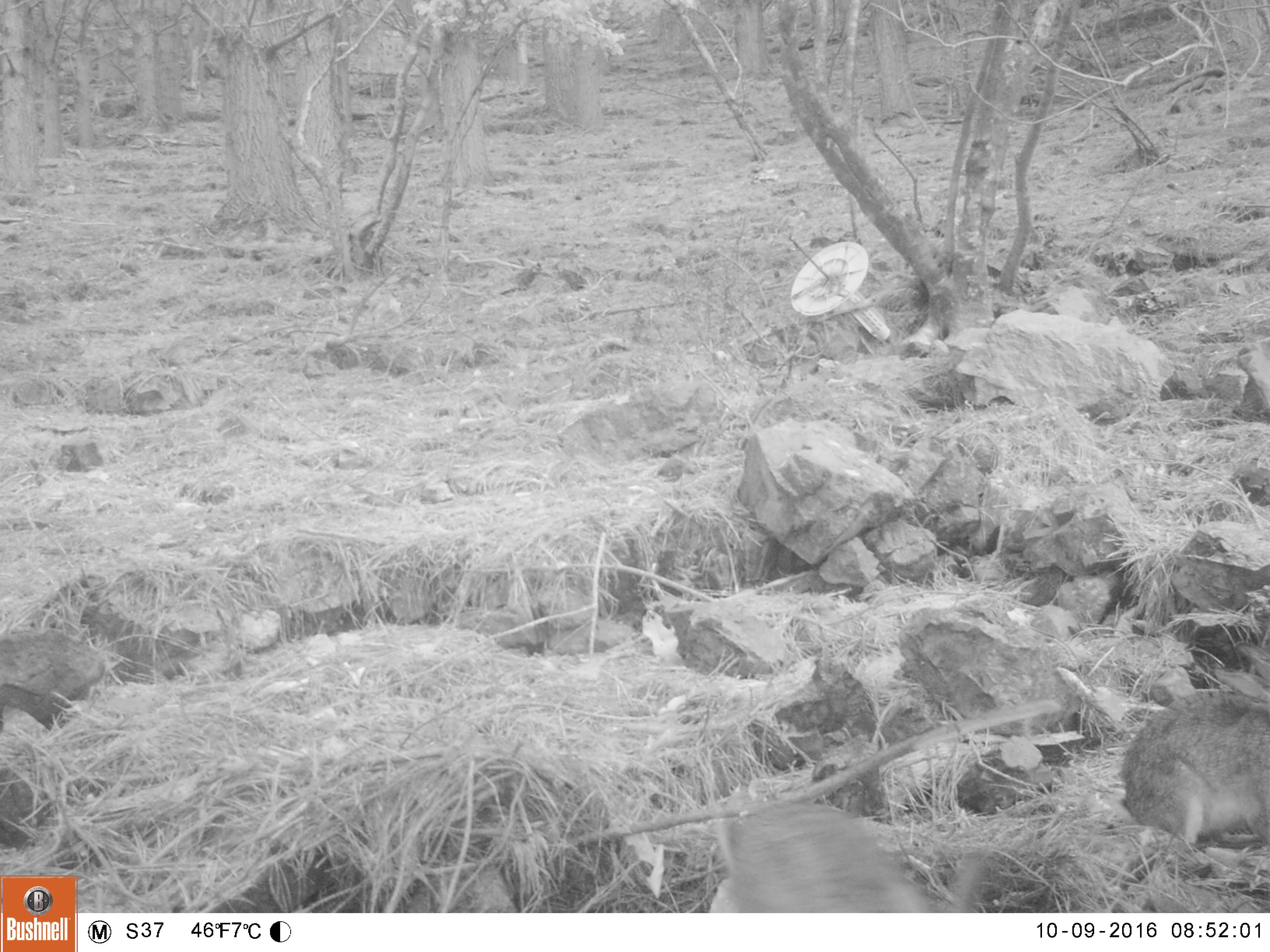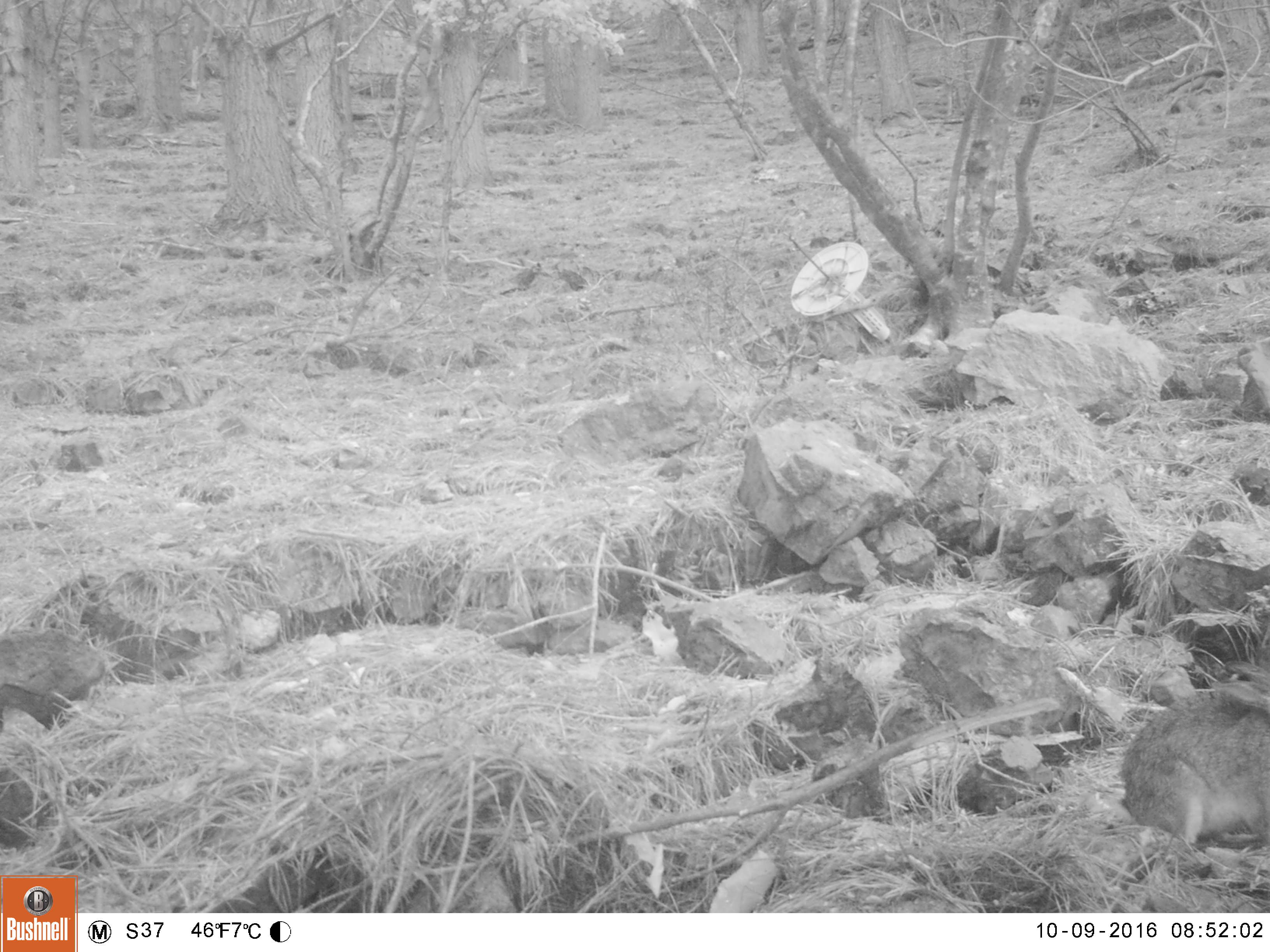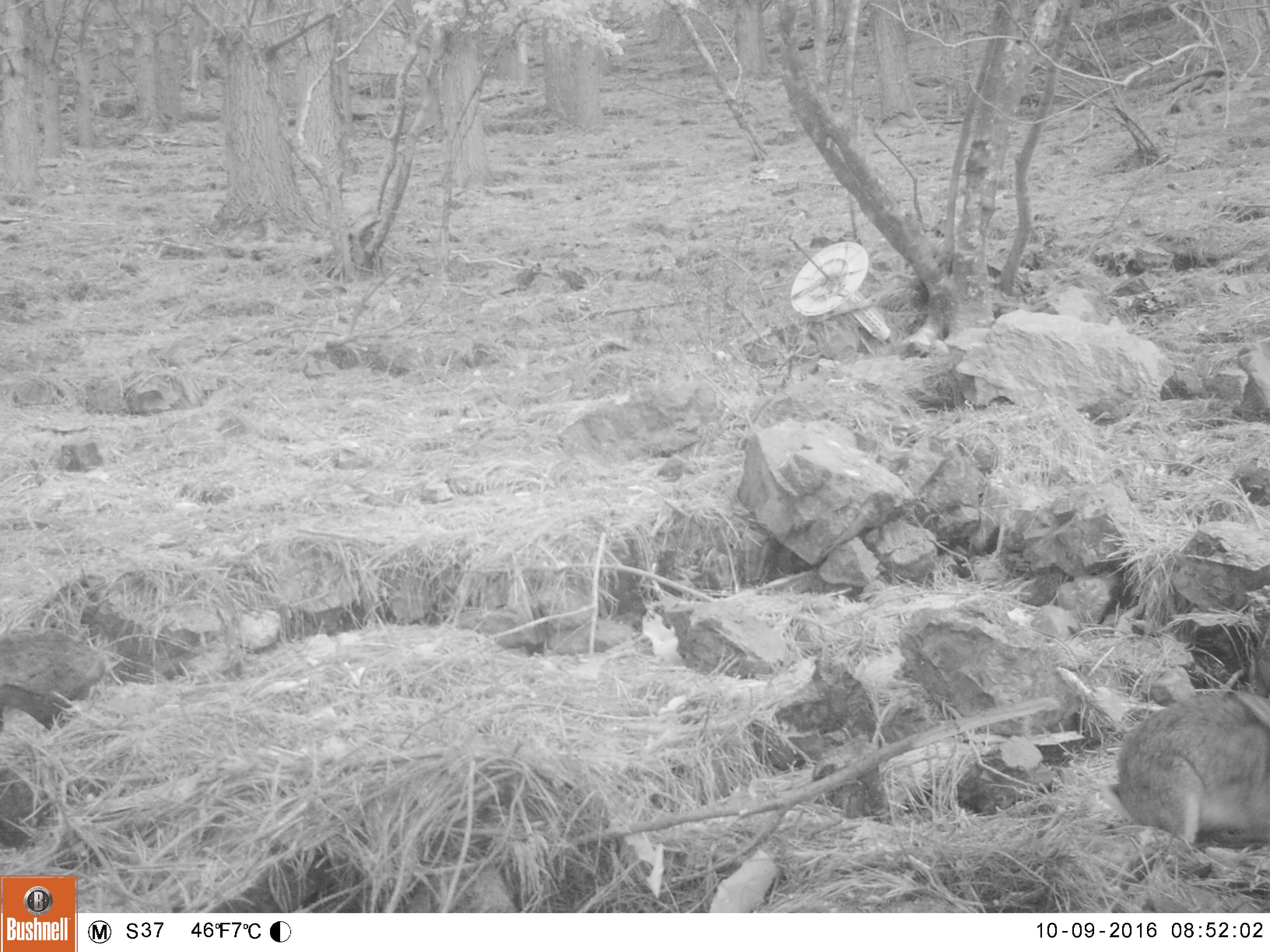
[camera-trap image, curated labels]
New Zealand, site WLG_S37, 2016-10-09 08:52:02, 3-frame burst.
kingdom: Animalia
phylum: Chordata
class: Mammalia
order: Lagomorpha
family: Leporidae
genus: Oryctolagus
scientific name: Oryctolagus cuniculus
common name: european rabbit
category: rabbit